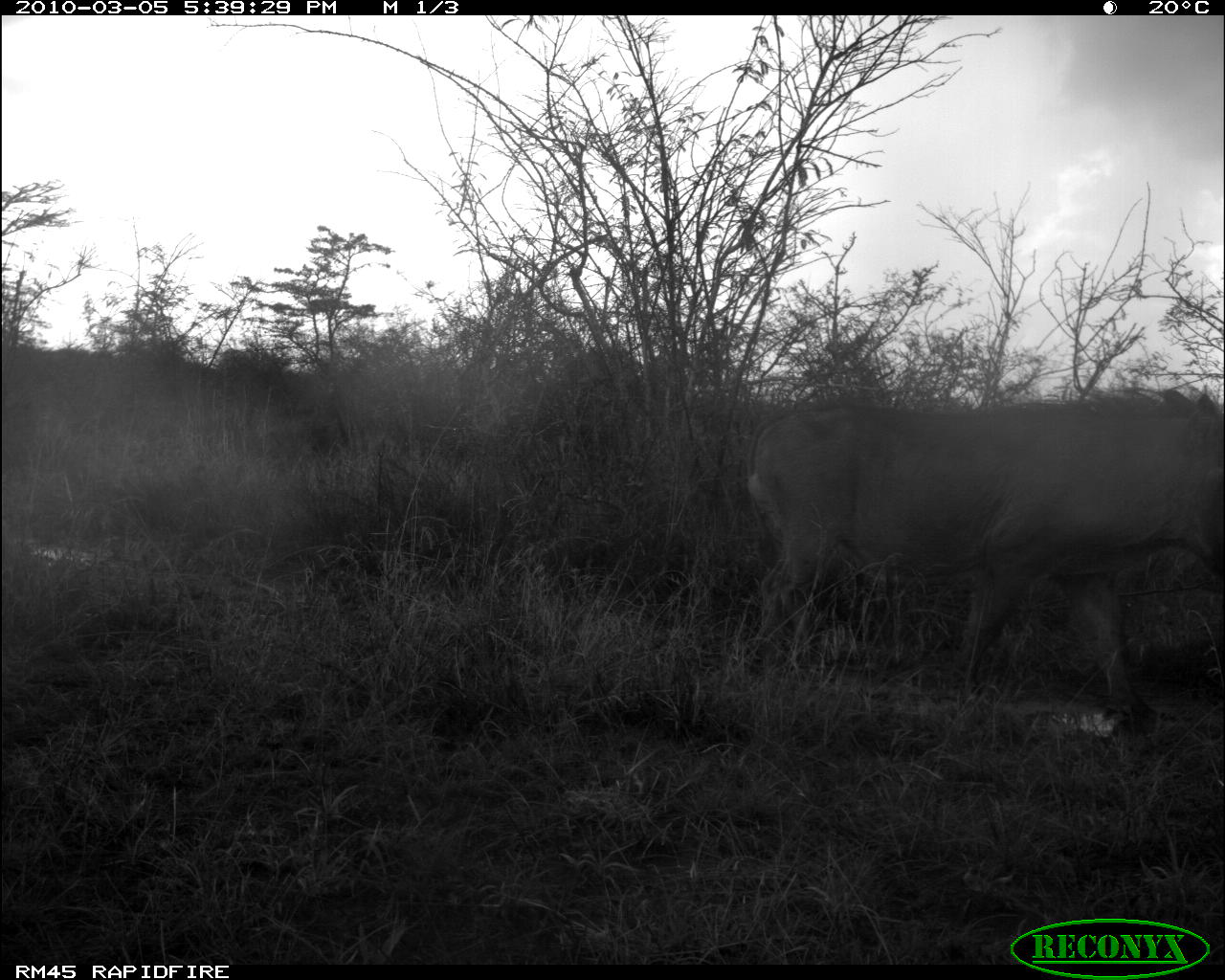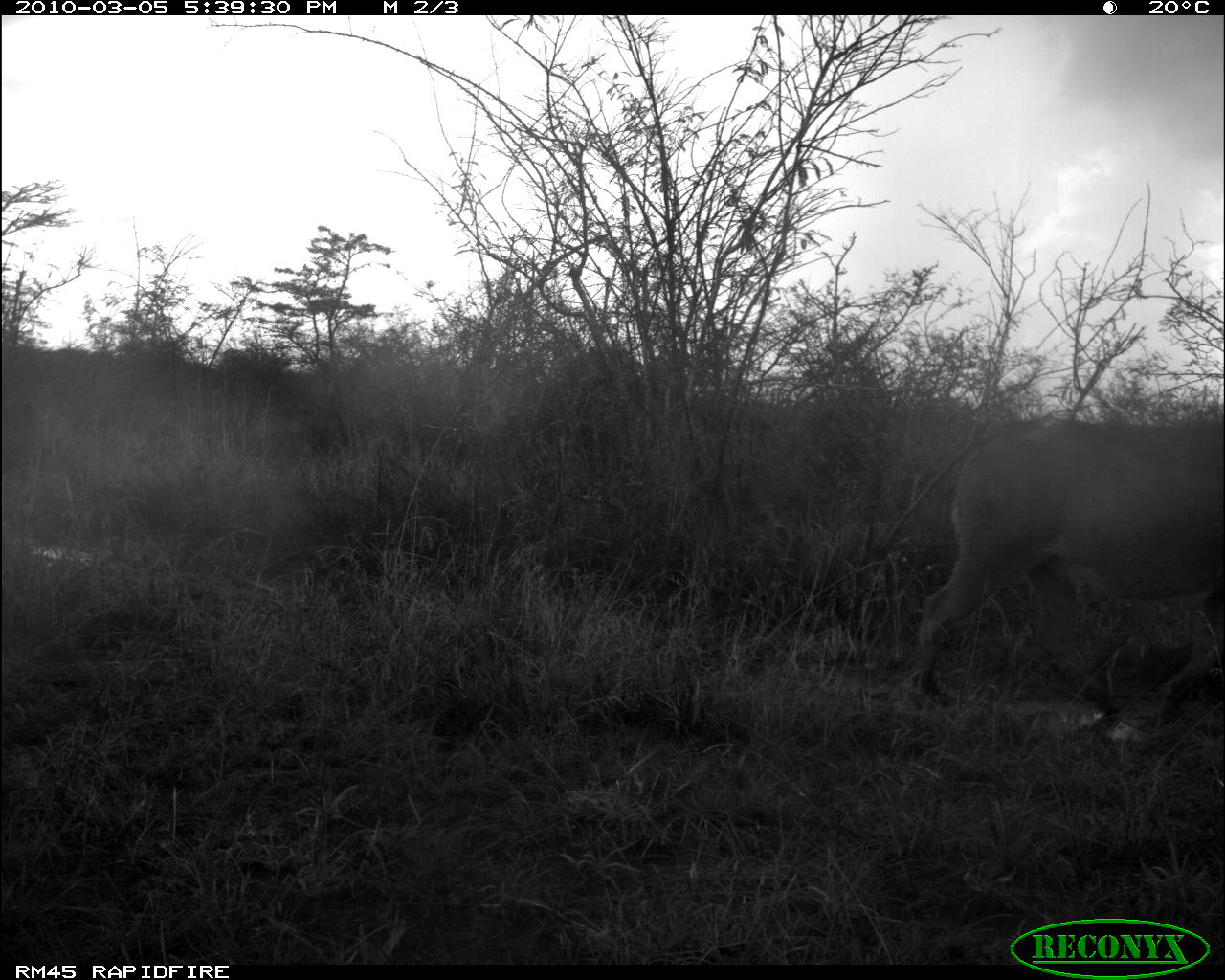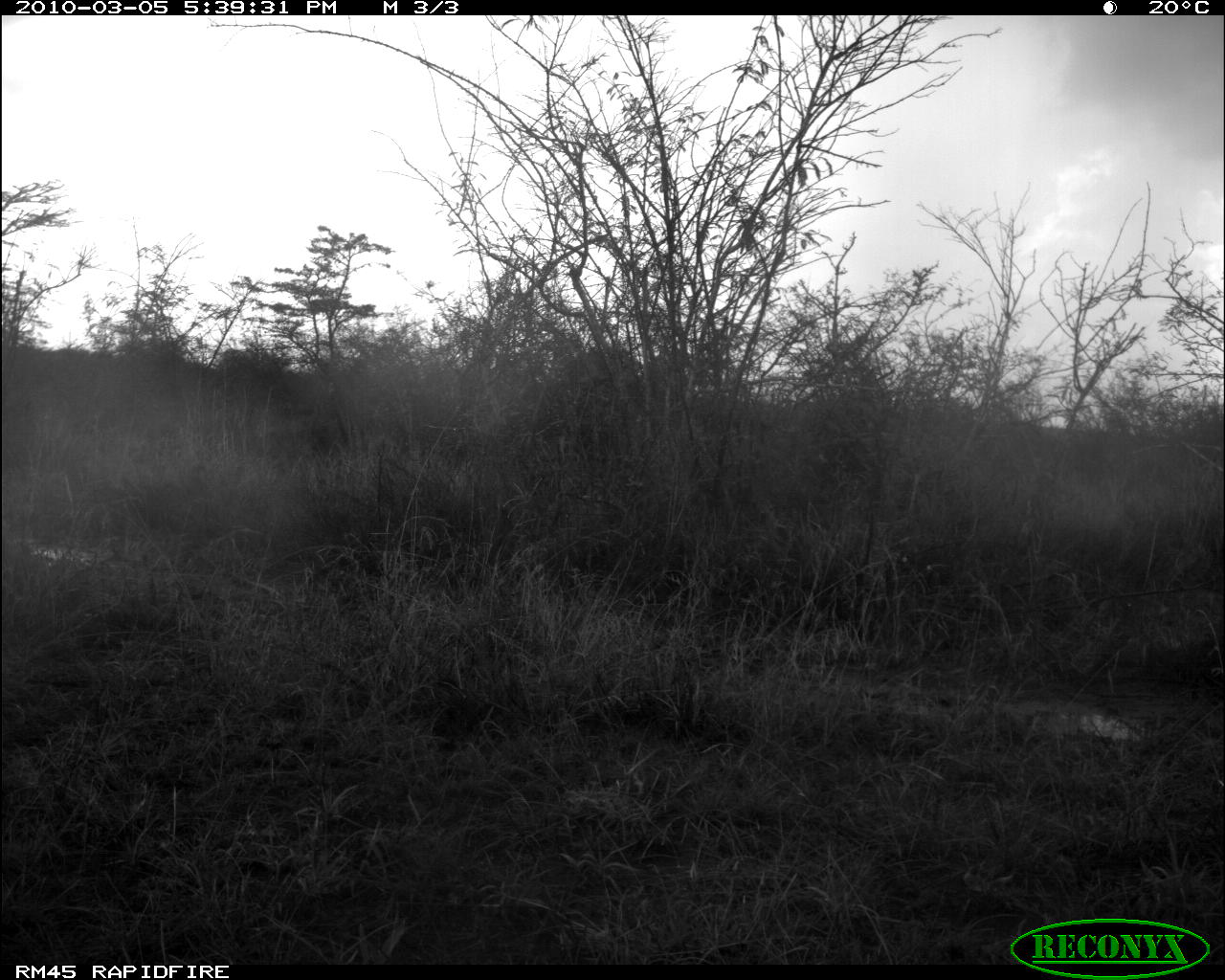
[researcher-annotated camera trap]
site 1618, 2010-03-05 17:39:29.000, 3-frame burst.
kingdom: Animalia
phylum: Chordata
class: Mammalia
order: Artiodactyla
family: Suidae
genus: Phacochoerus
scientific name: Phacochoerus africanus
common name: common warthog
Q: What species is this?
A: Phacochoerus africanus (common warthog).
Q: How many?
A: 1.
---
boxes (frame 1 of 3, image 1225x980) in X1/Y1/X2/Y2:
phacochoerus africanus: 744/389/1223/702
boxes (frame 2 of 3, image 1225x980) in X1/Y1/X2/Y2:
phacochoerus africanus: 914/423/1223/700